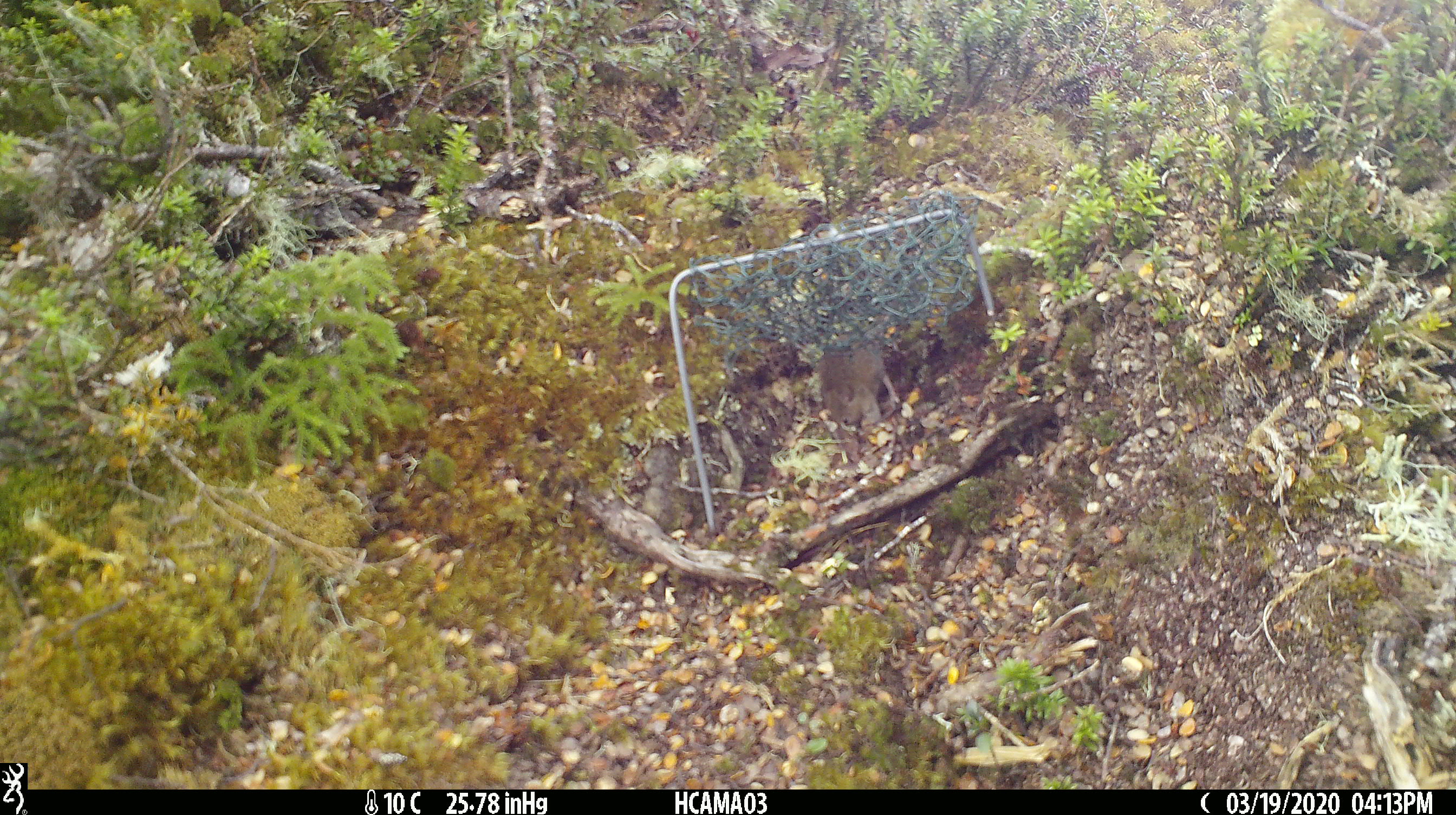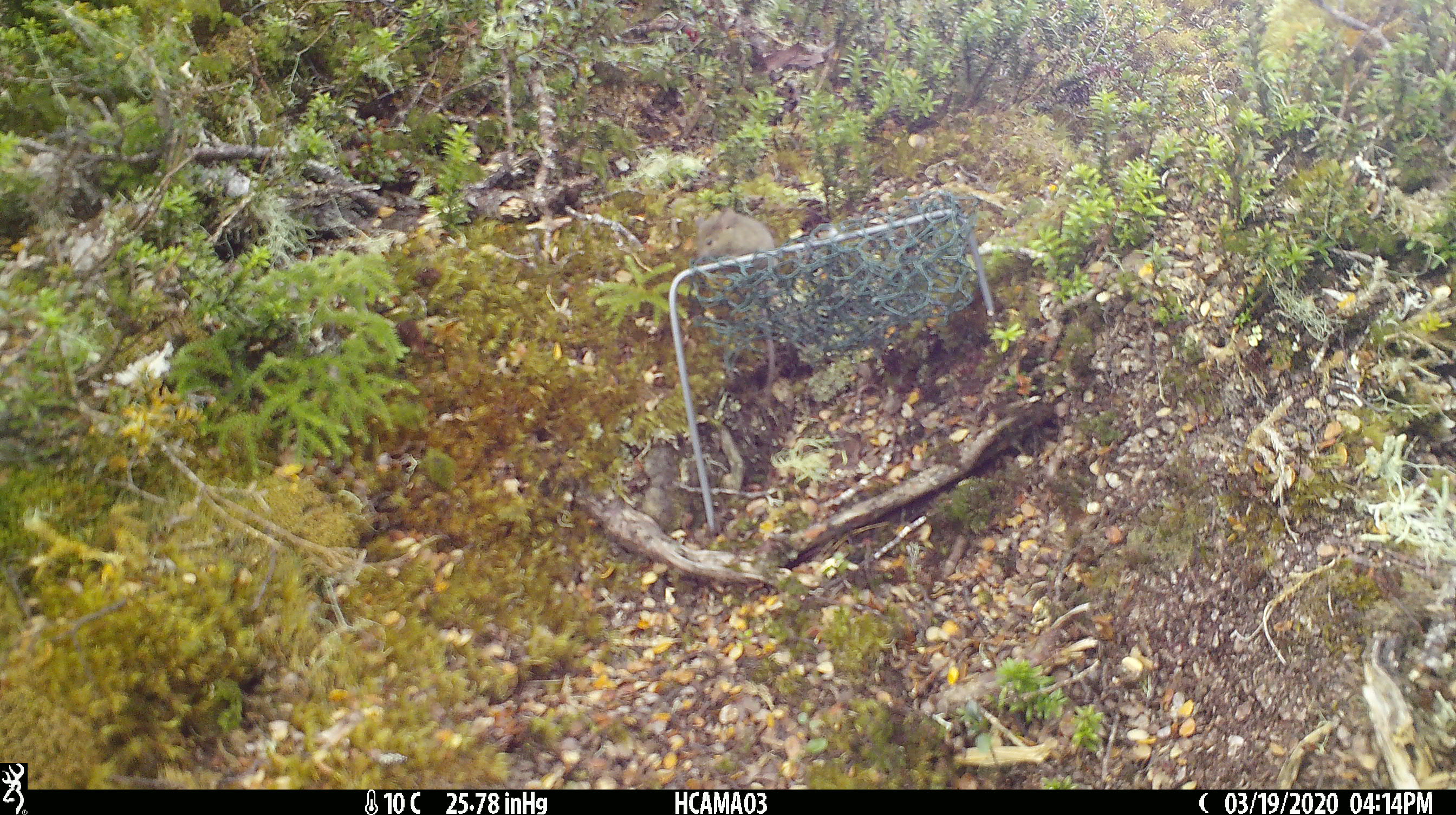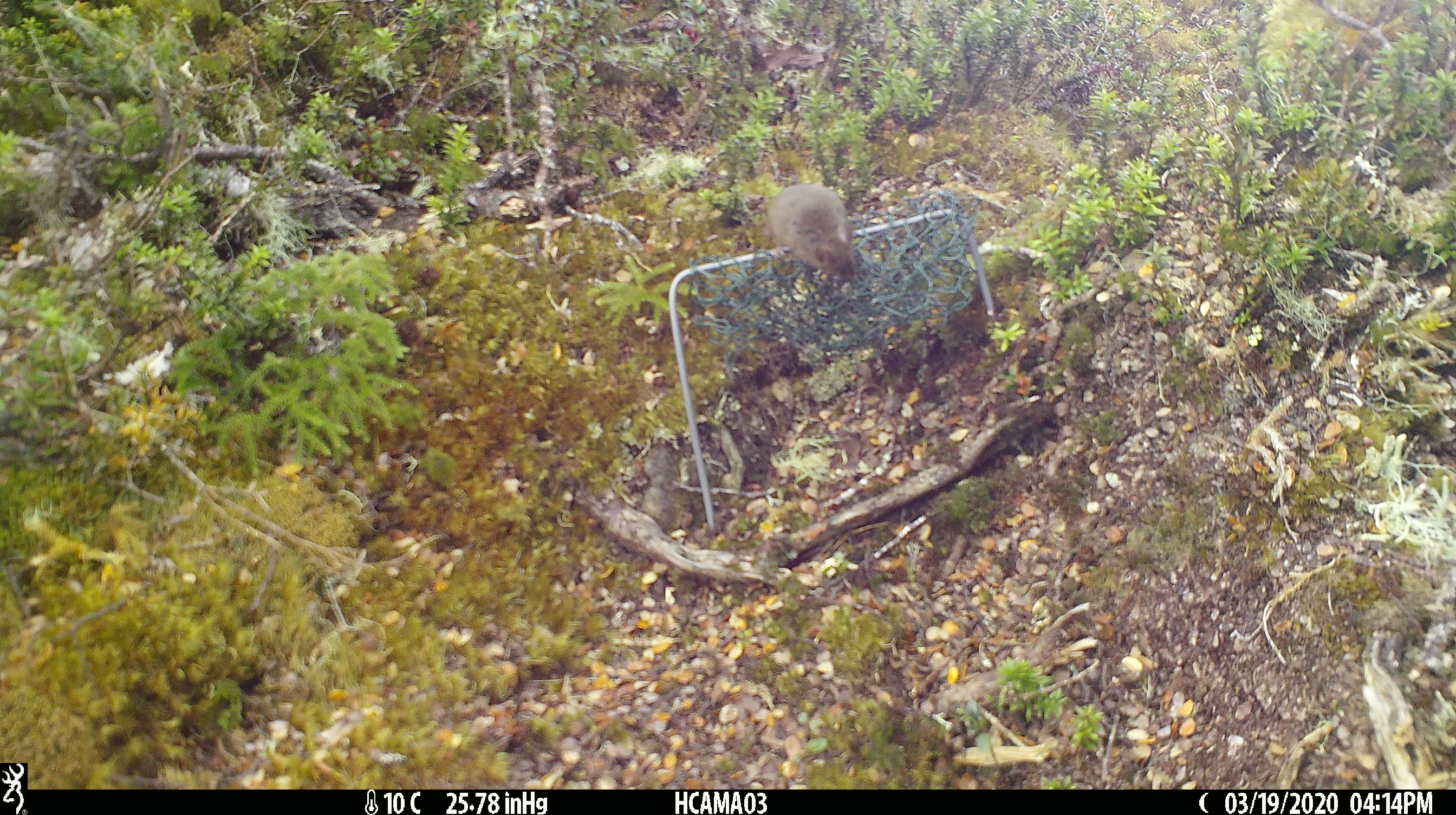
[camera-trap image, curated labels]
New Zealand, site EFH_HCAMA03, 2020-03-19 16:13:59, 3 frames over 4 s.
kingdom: Animalia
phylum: Chordata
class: Mammalia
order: Rodentia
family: Muridae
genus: Mus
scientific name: Mus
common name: mouse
Mouse (Mus).